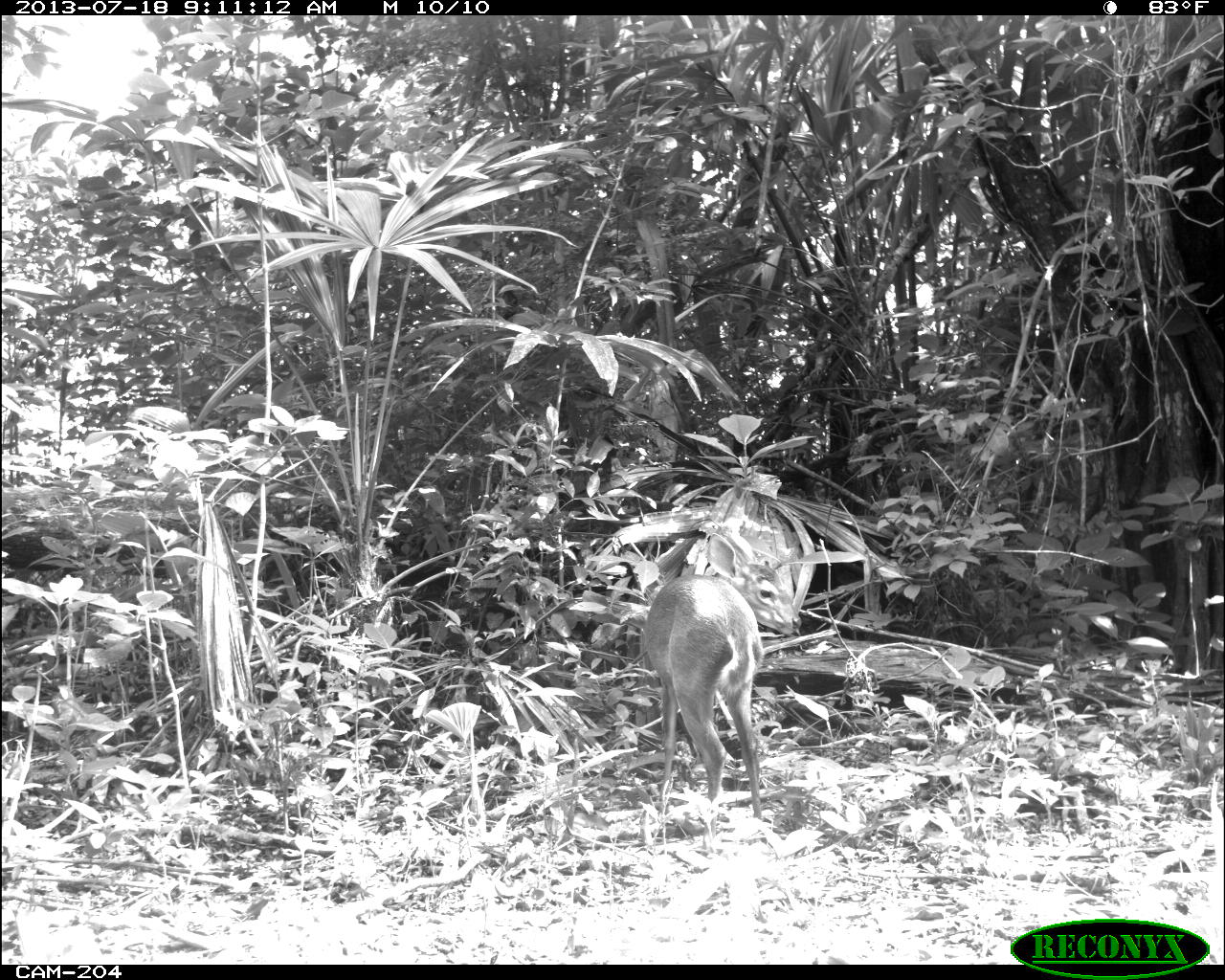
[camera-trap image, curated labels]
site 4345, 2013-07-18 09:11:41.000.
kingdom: Animalia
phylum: Chordata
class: Mammalia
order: Artiodactyla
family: Cervidae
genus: Odocoileus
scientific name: Odocoileus virginianus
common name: white-tailed deer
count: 1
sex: female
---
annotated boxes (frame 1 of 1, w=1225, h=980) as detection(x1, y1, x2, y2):
odocoileus virginianus: detection(639, 530, 802, 859)